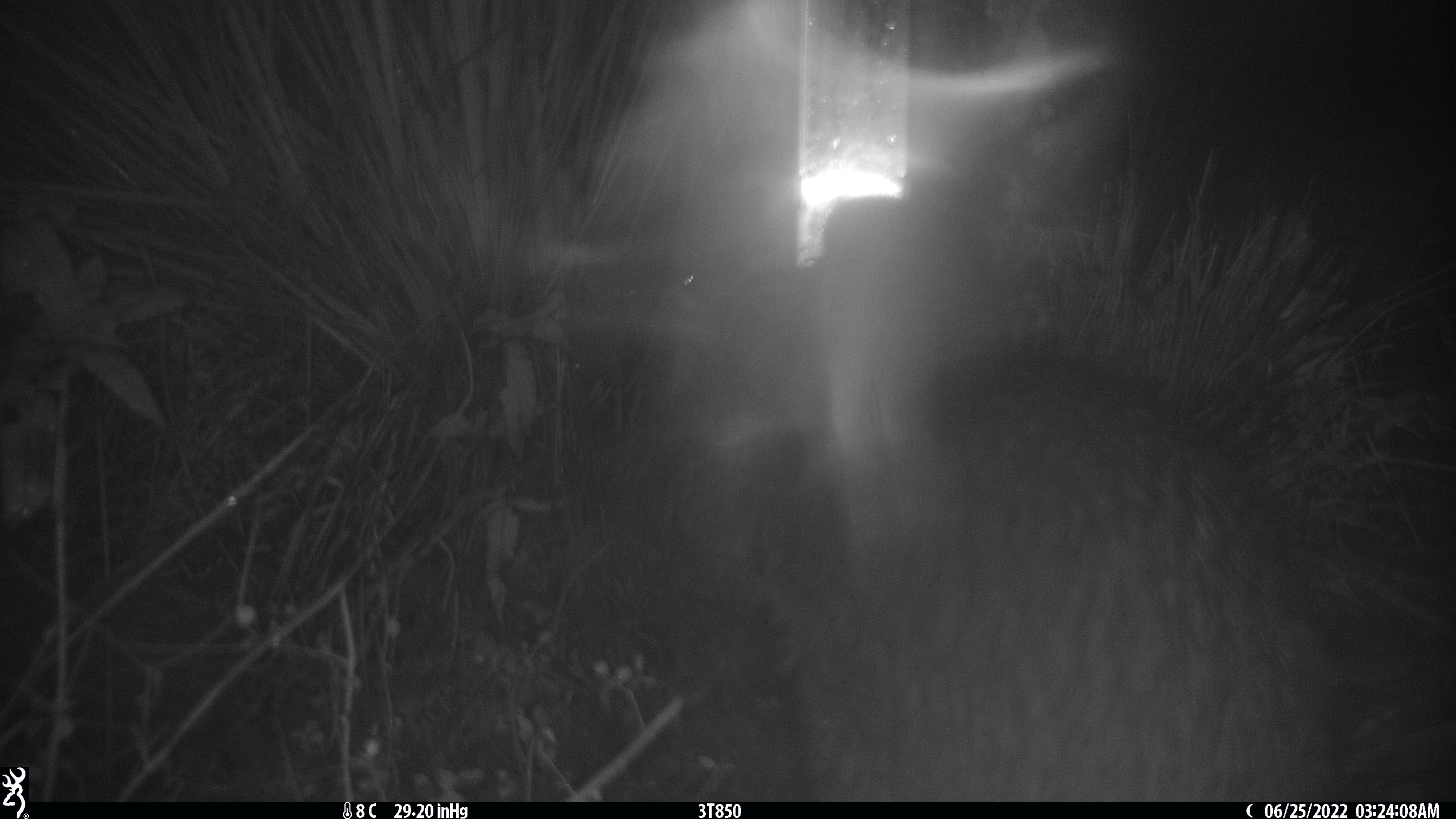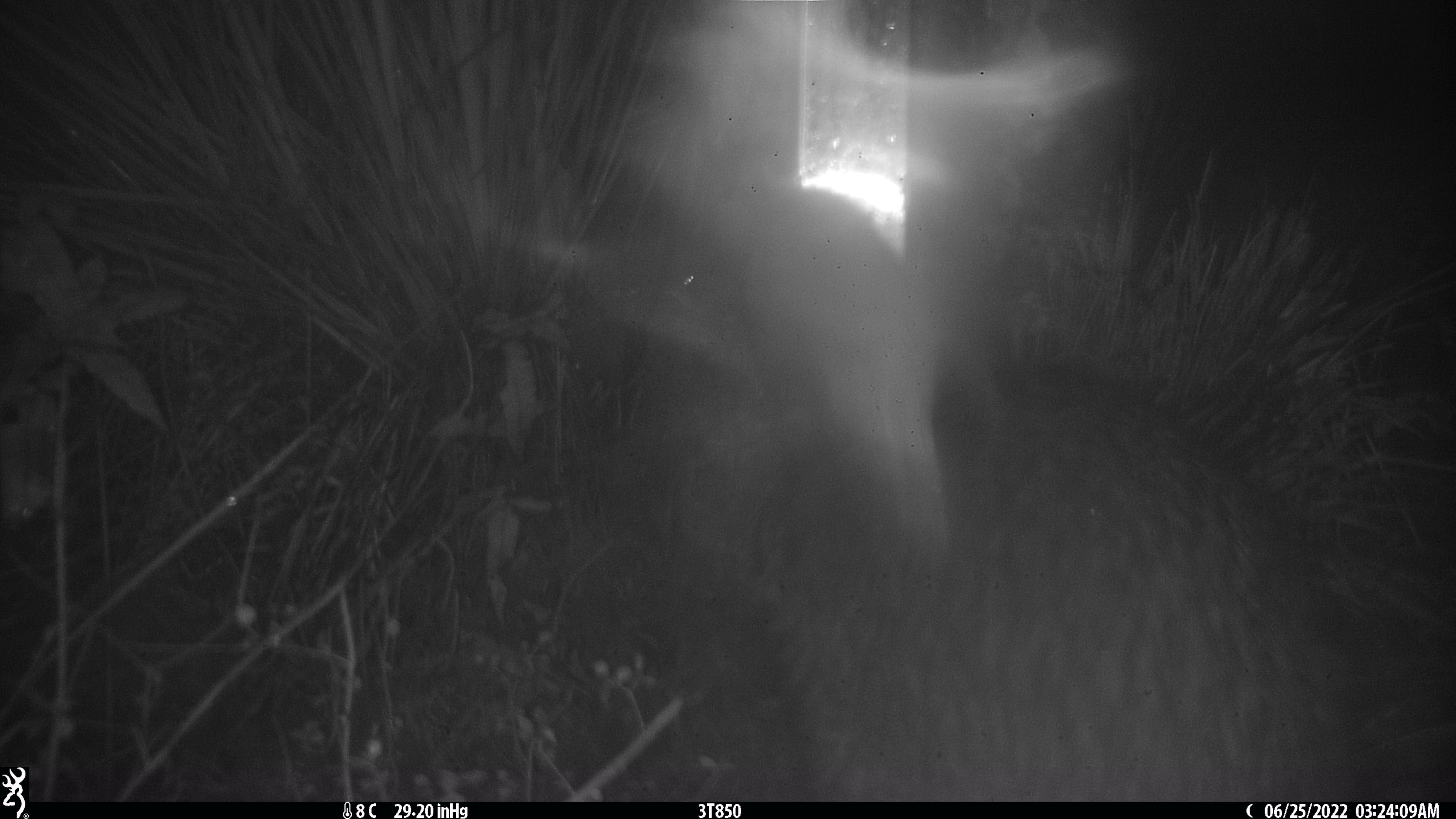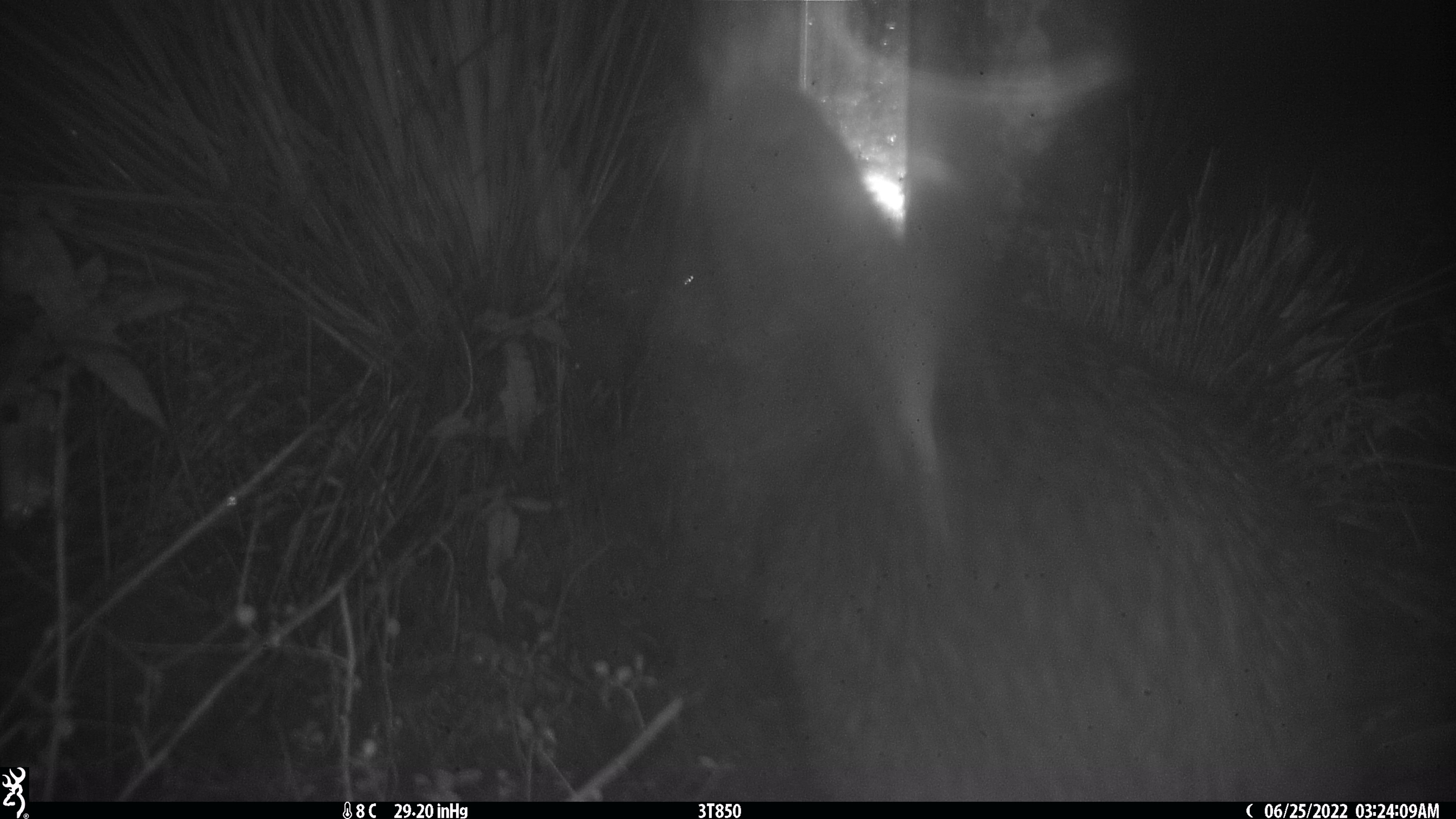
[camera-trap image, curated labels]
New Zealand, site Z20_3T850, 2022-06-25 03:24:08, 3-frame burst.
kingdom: Animalia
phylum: Chordata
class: Aves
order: Apterygiformes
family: Apterygidae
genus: Apteryx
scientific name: Apteryx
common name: kiwi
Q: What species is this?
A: Kiwi (Apteryx).